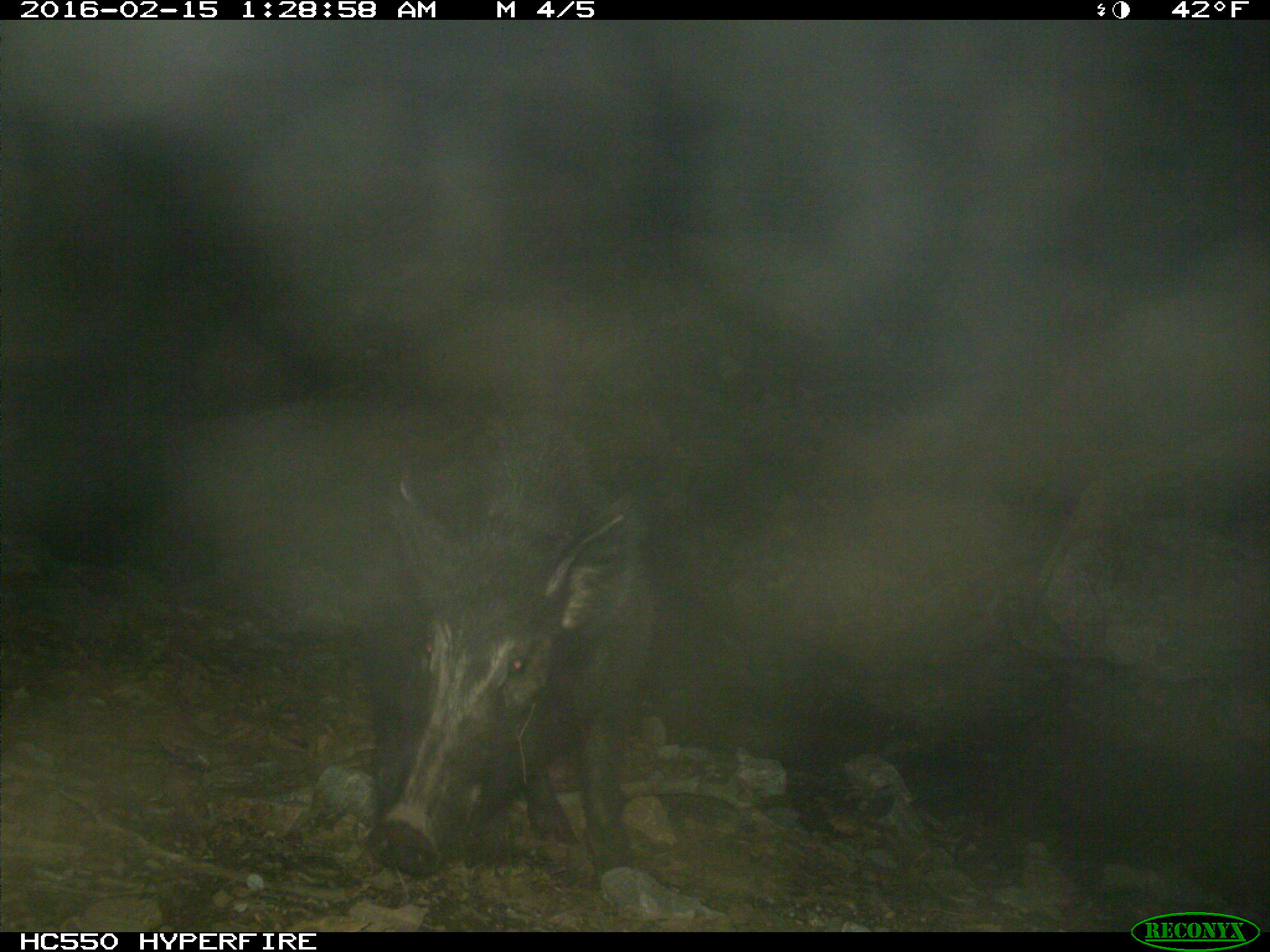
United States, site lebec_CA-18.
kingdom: Animalia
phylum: Chordata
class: Mammalia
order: Artiodactyla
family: Suidae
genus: Sus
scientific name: Sus scrofa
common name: wild boar